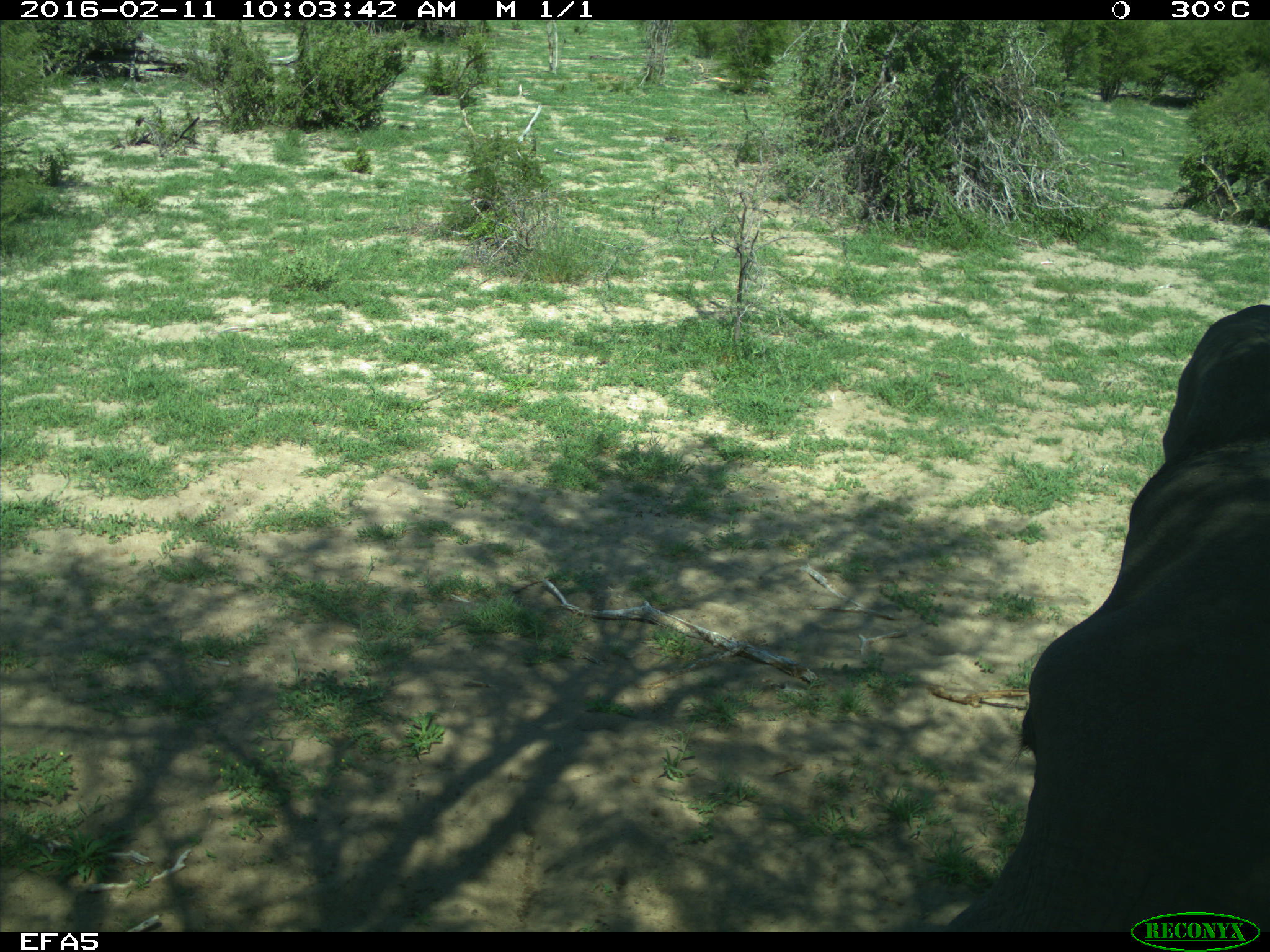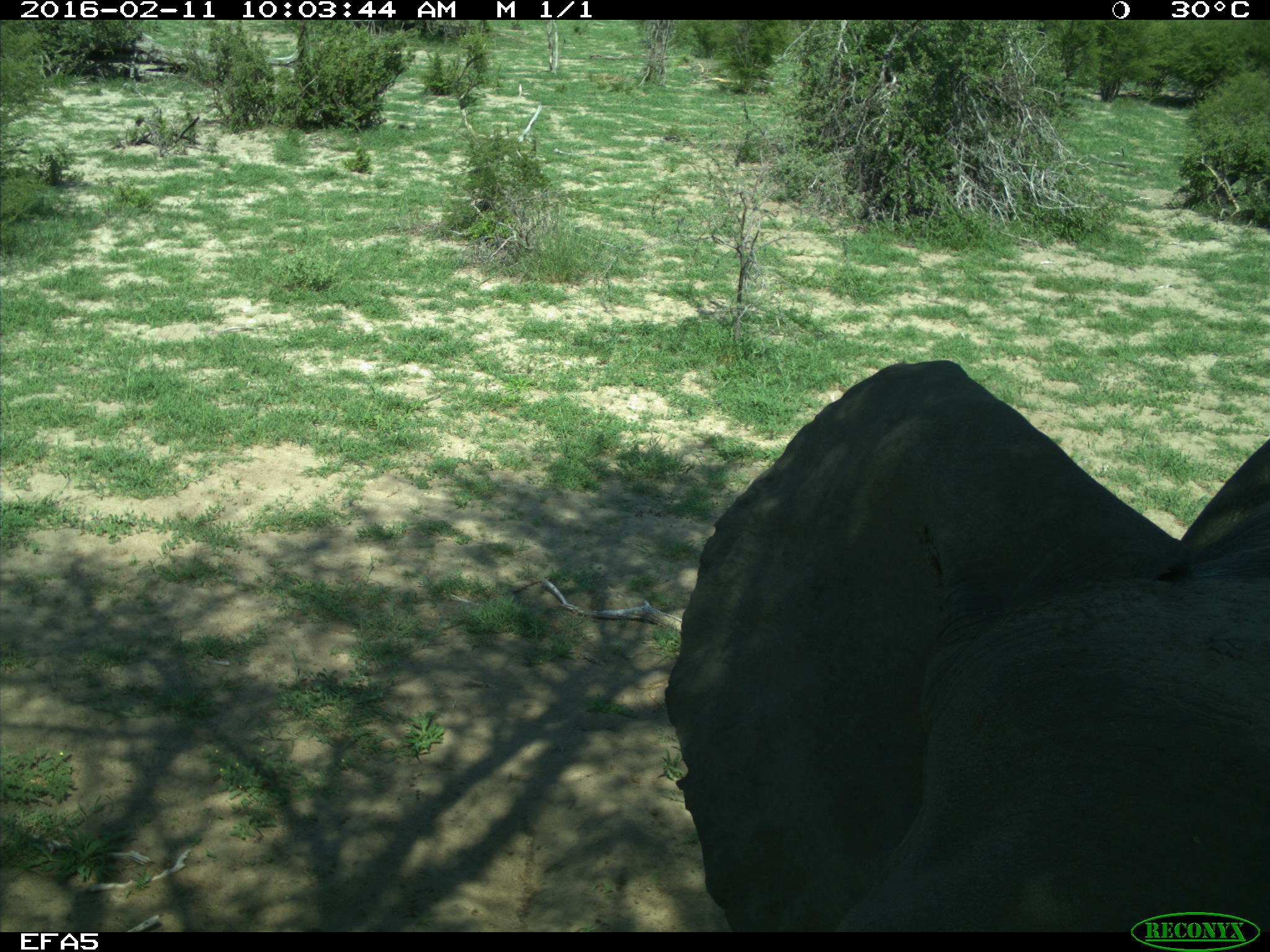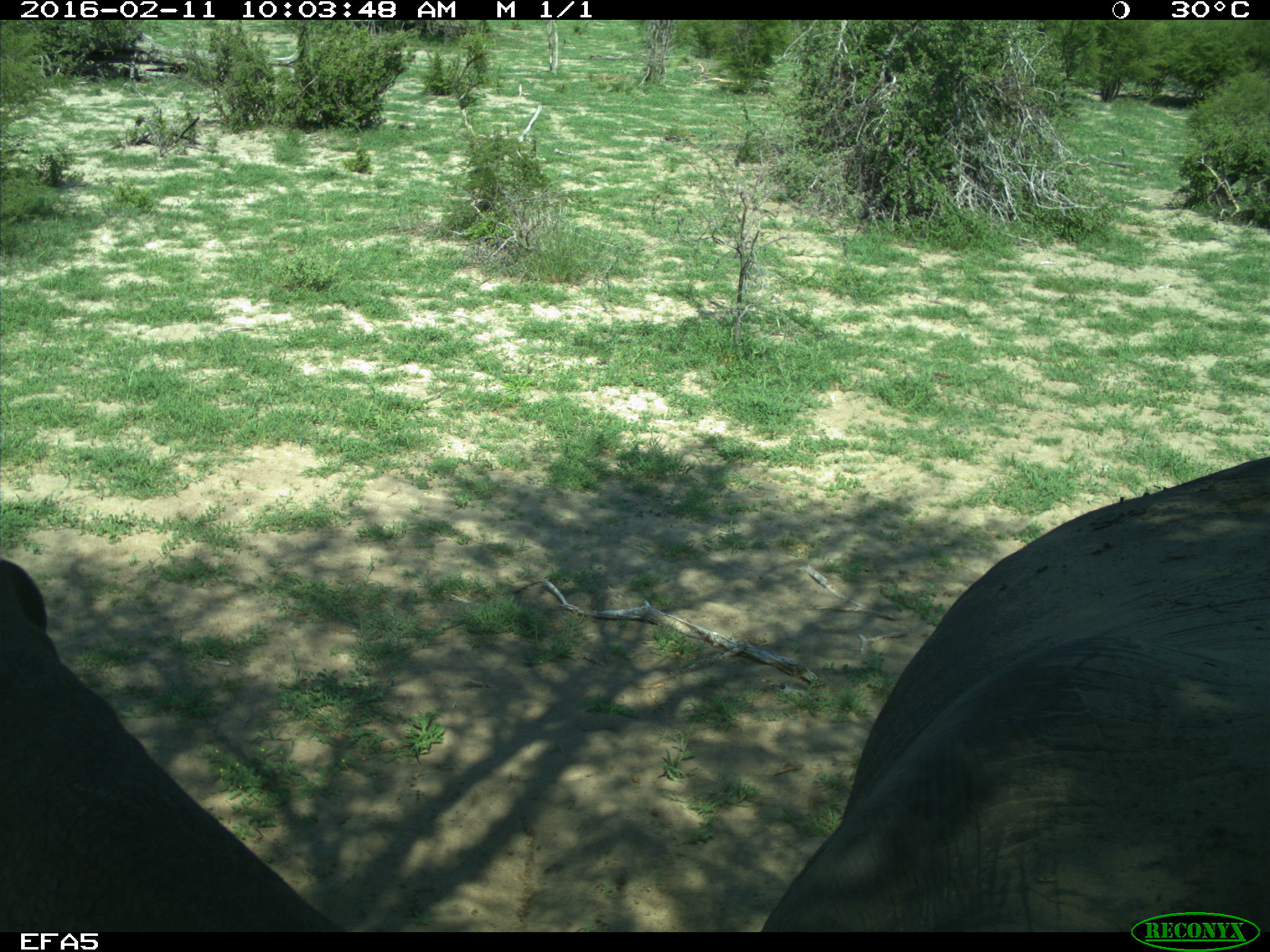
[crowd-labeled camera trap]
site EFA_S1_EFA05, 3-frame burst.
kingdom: Animalia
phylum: Chordata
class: Mammalia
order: Proboscidea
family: Elephantidae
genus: Loxodonta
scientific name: Loxodonta africana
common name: african bush elephant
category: elephant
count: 1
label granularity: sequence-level